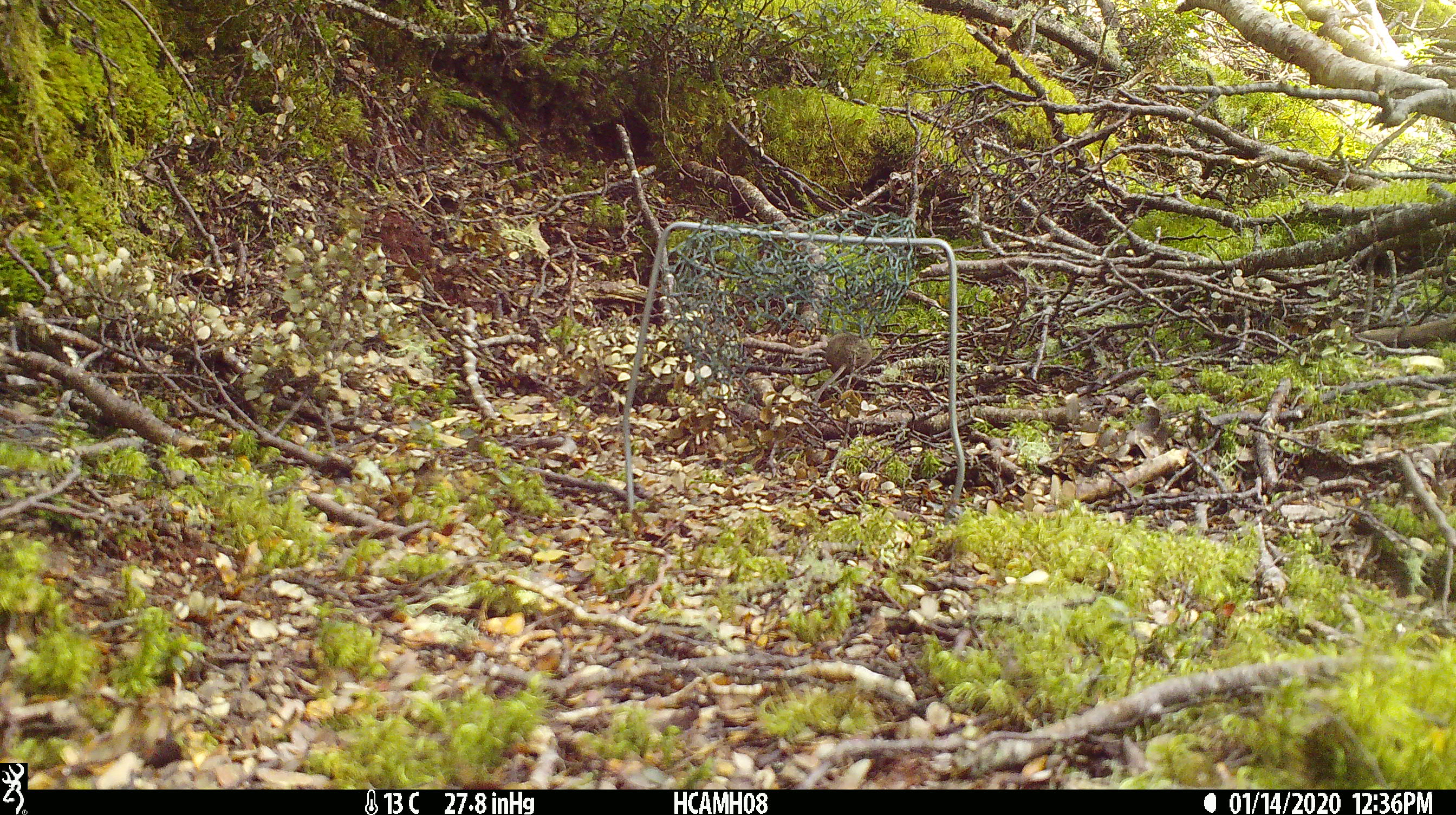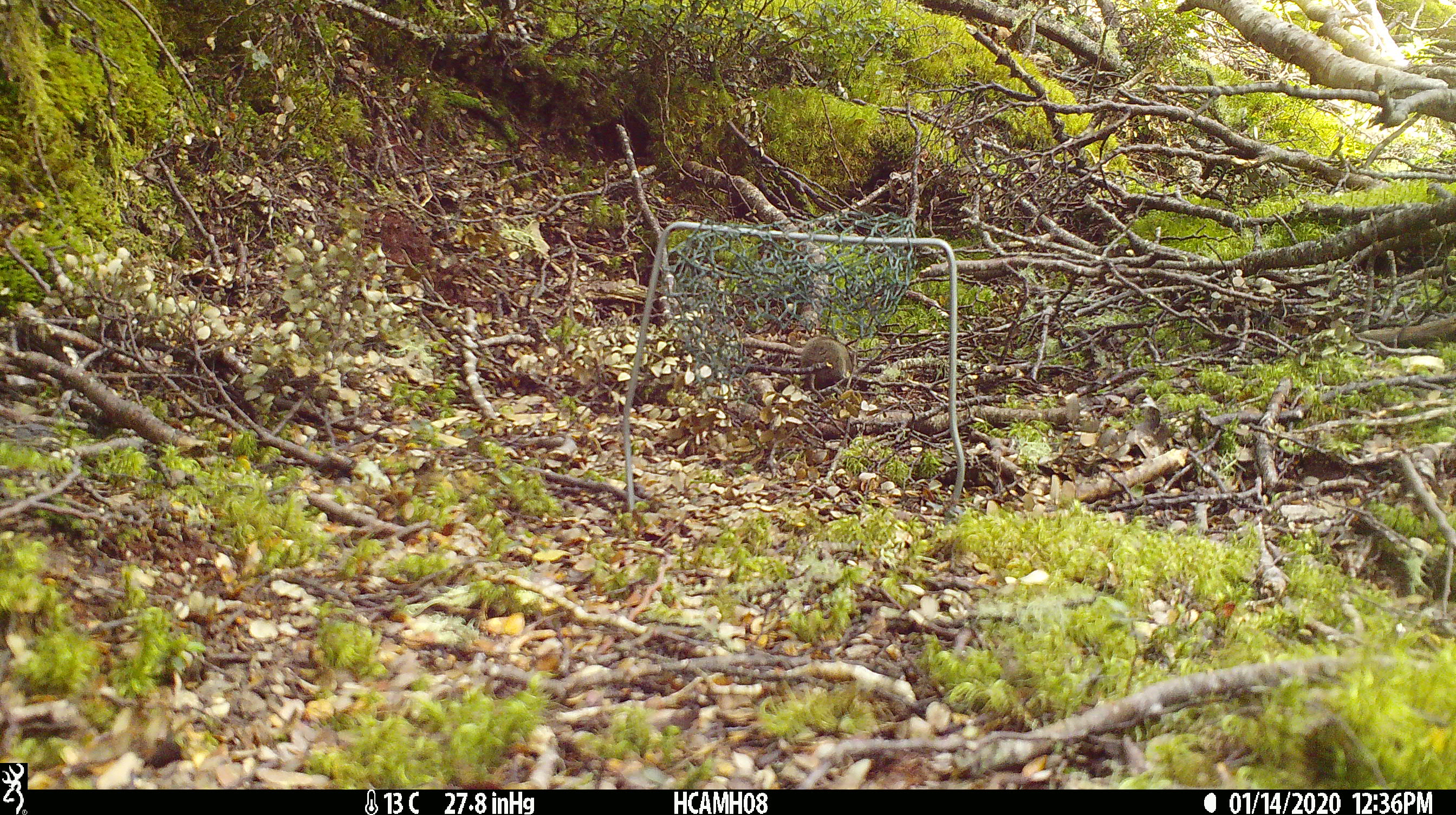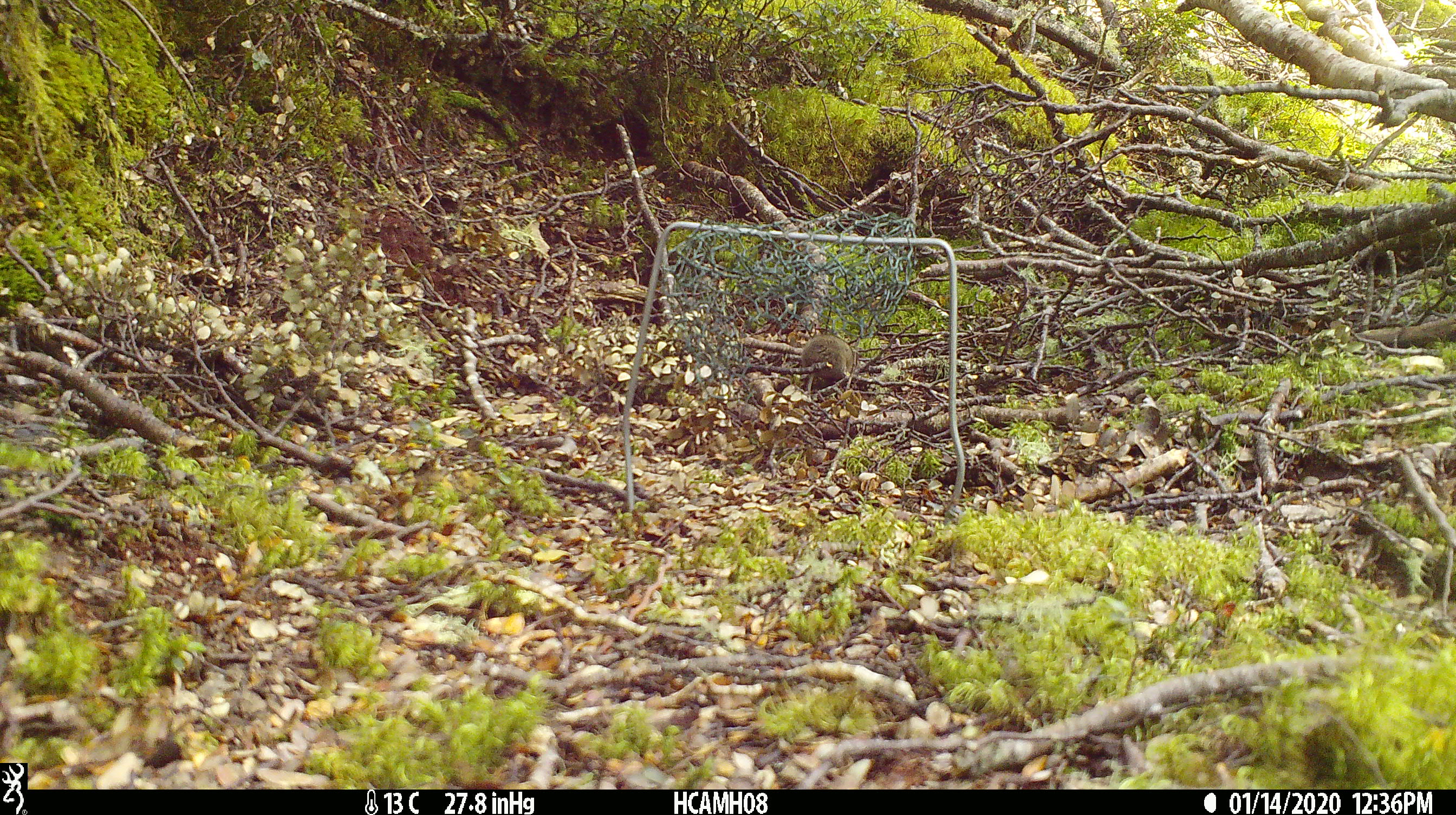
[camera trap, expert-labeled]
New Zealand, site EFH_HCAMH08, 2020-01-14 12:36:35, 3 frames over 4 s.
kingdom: Animalia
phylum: Chordata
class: Mammalia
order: Rodentia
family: Muridae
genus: Mus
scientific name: Mus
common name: mouse